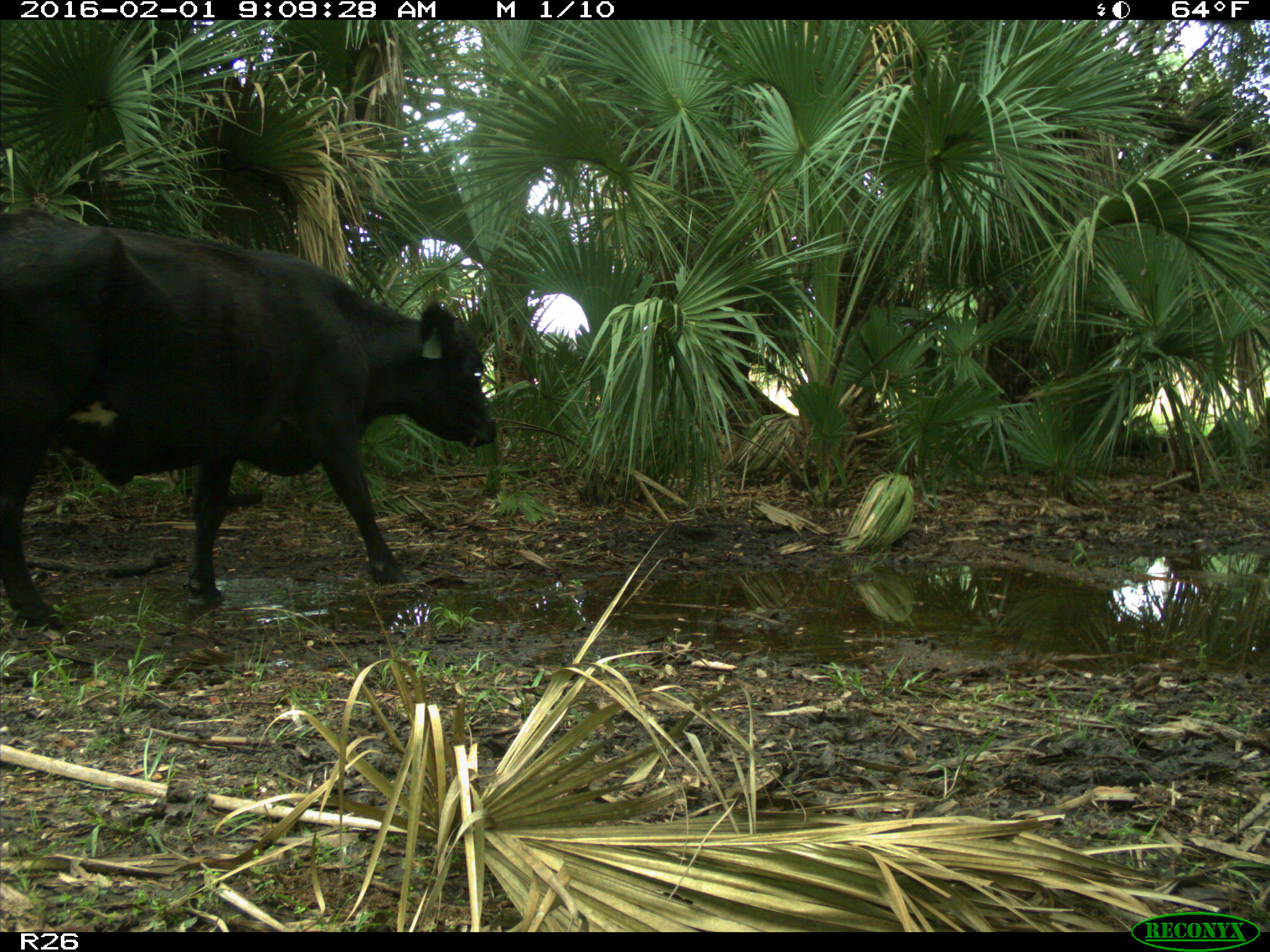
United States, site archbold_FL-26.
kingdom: Animalia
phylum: Chordata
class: Mammalia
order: Artiodactyla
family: Bovidae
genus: Bos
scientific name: Bos taurus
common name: domestic cow